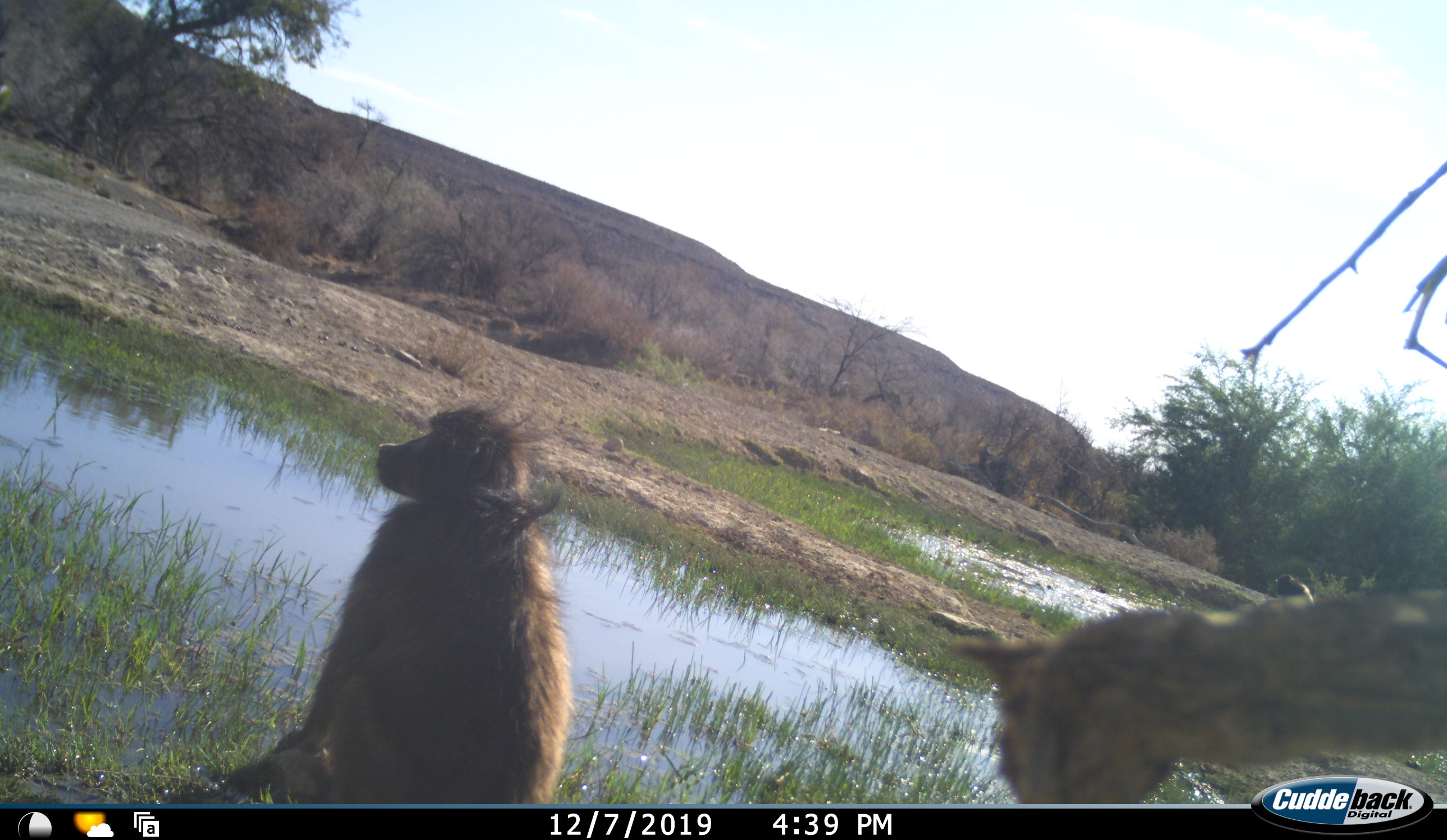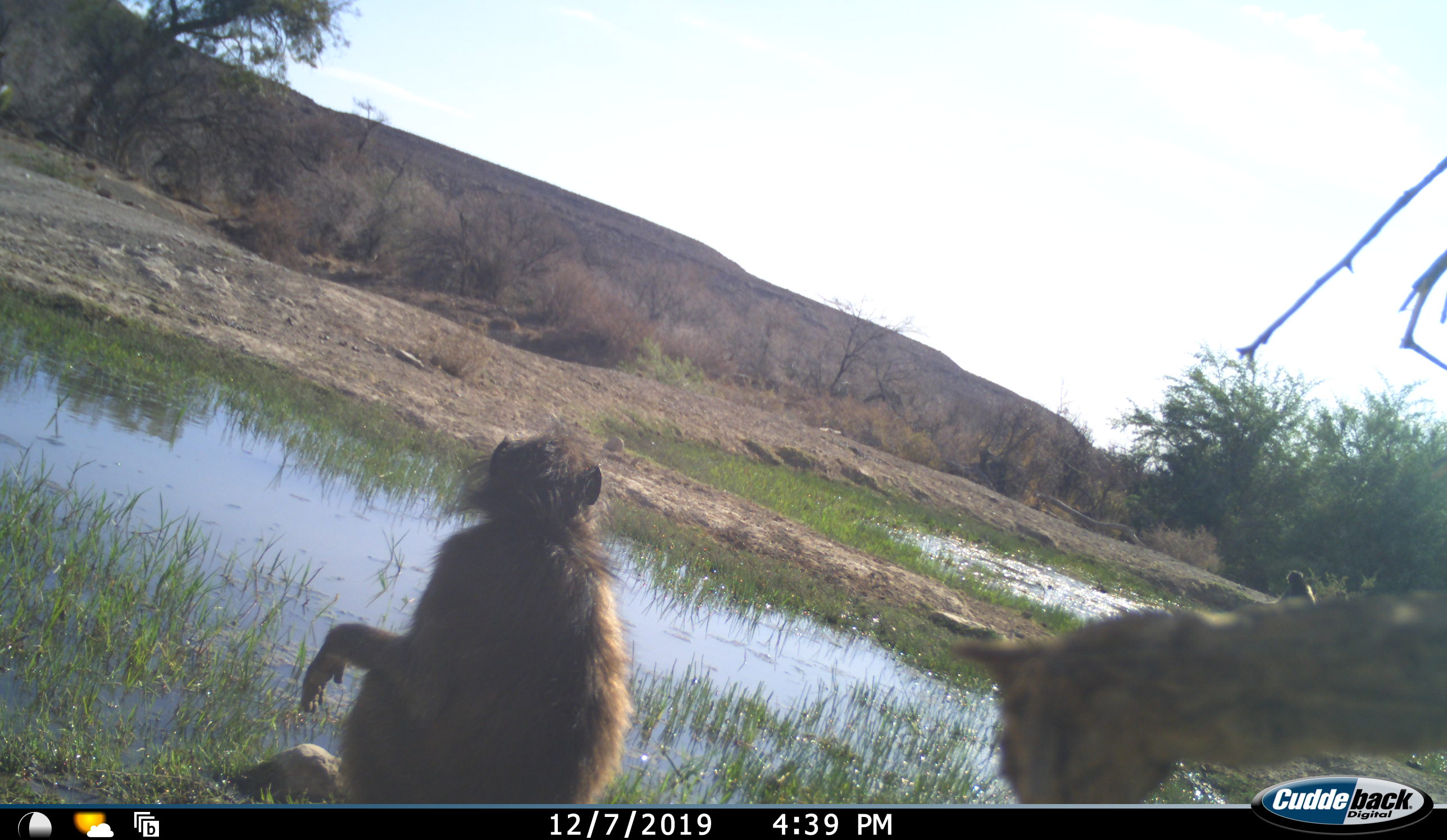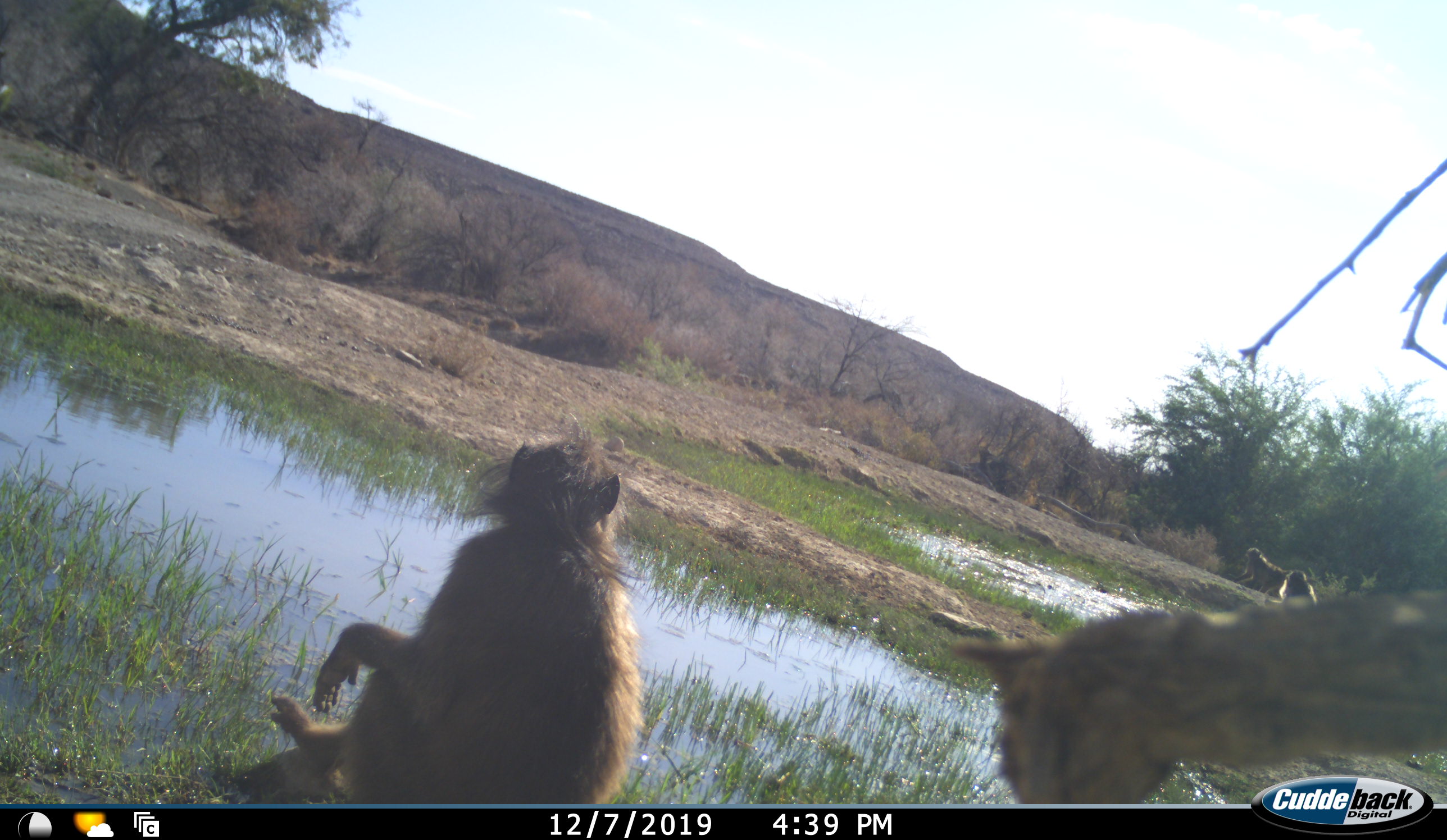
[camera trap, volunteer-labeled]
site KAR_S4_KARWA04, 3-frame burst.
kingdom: Animalia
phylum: Chordata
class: Mammalia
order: Primates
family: Cercopithecidae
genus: Papio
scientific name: Papio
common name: baboon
Baboon (Papio), count 3. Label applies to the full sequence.